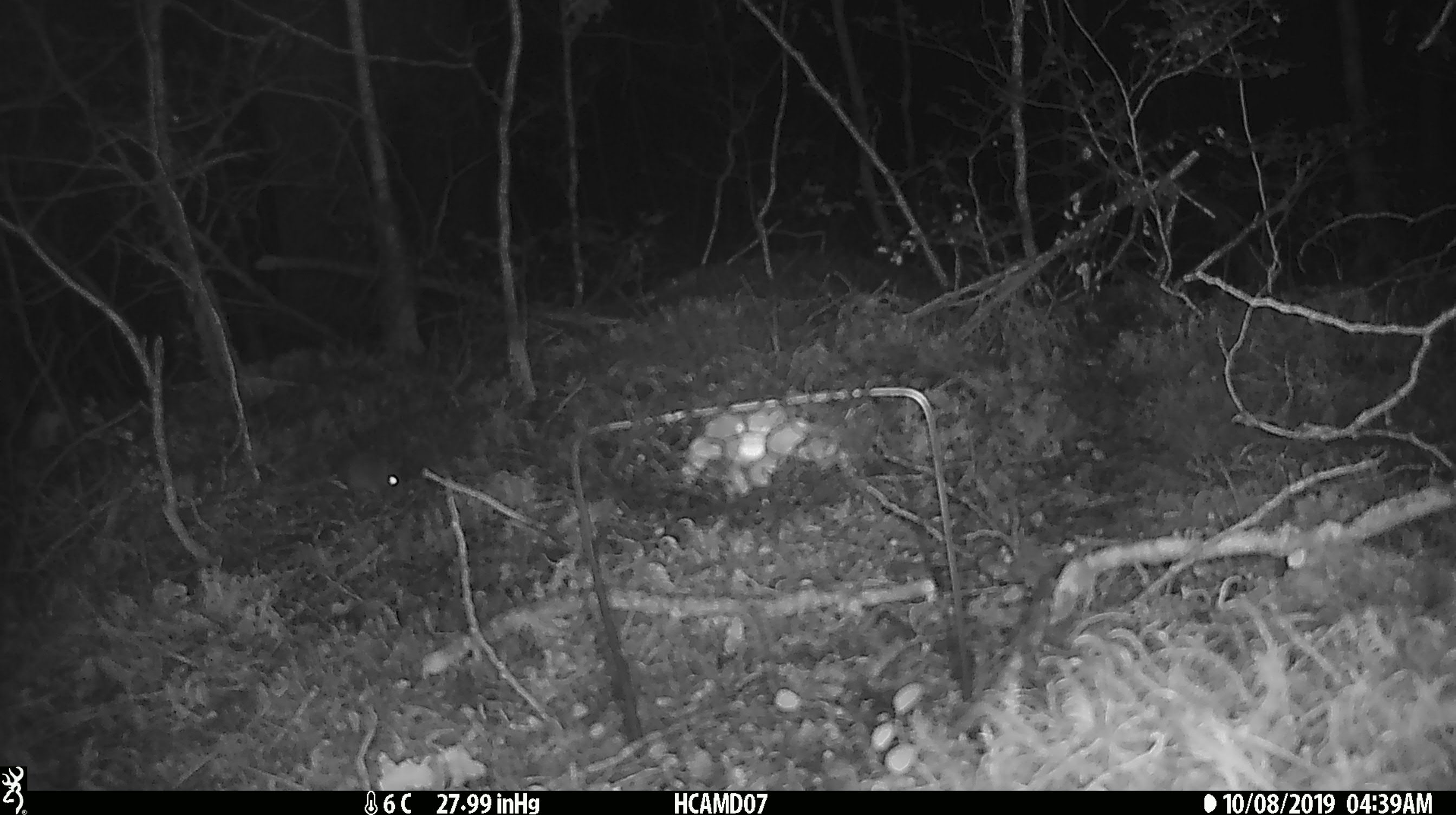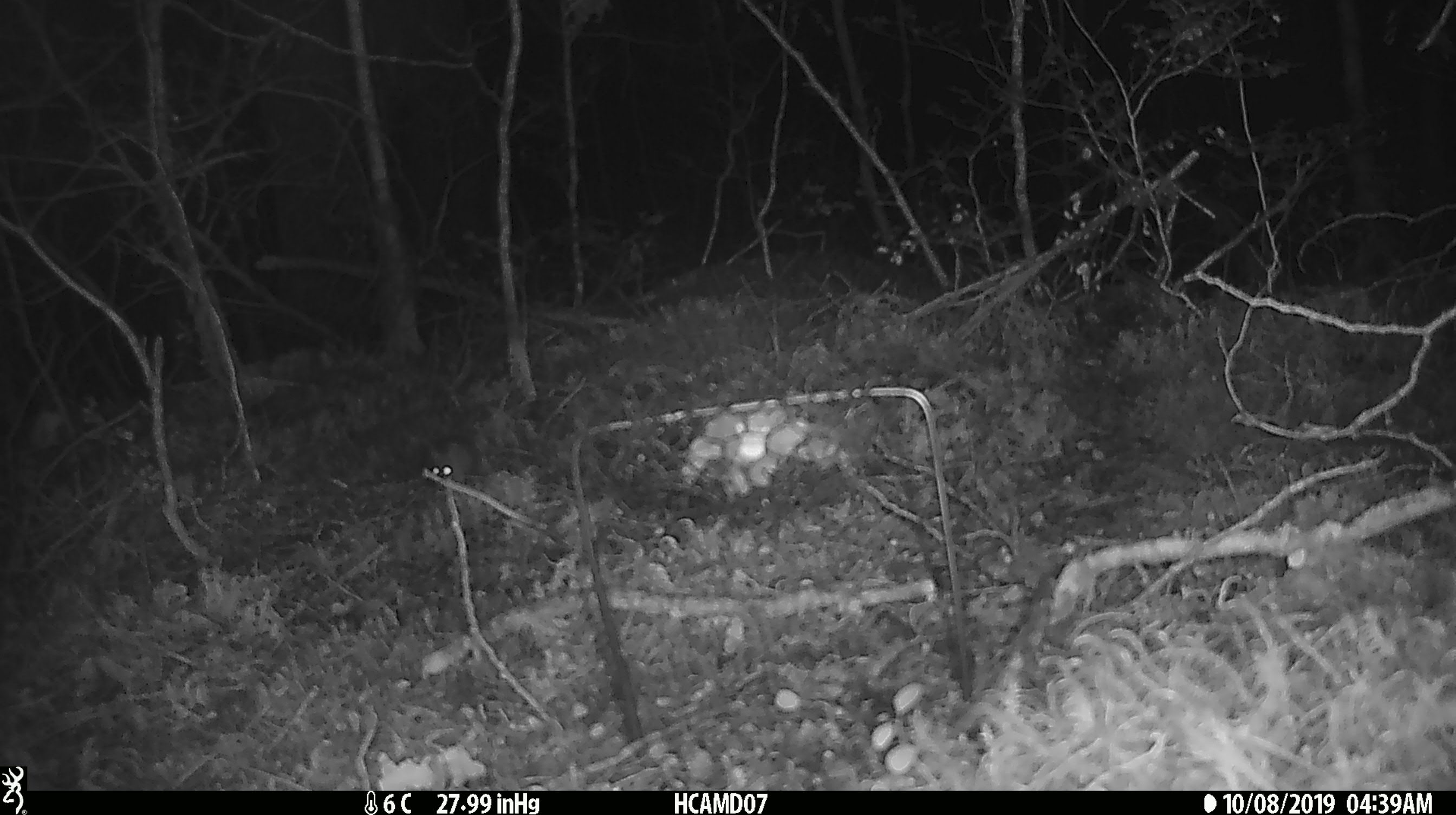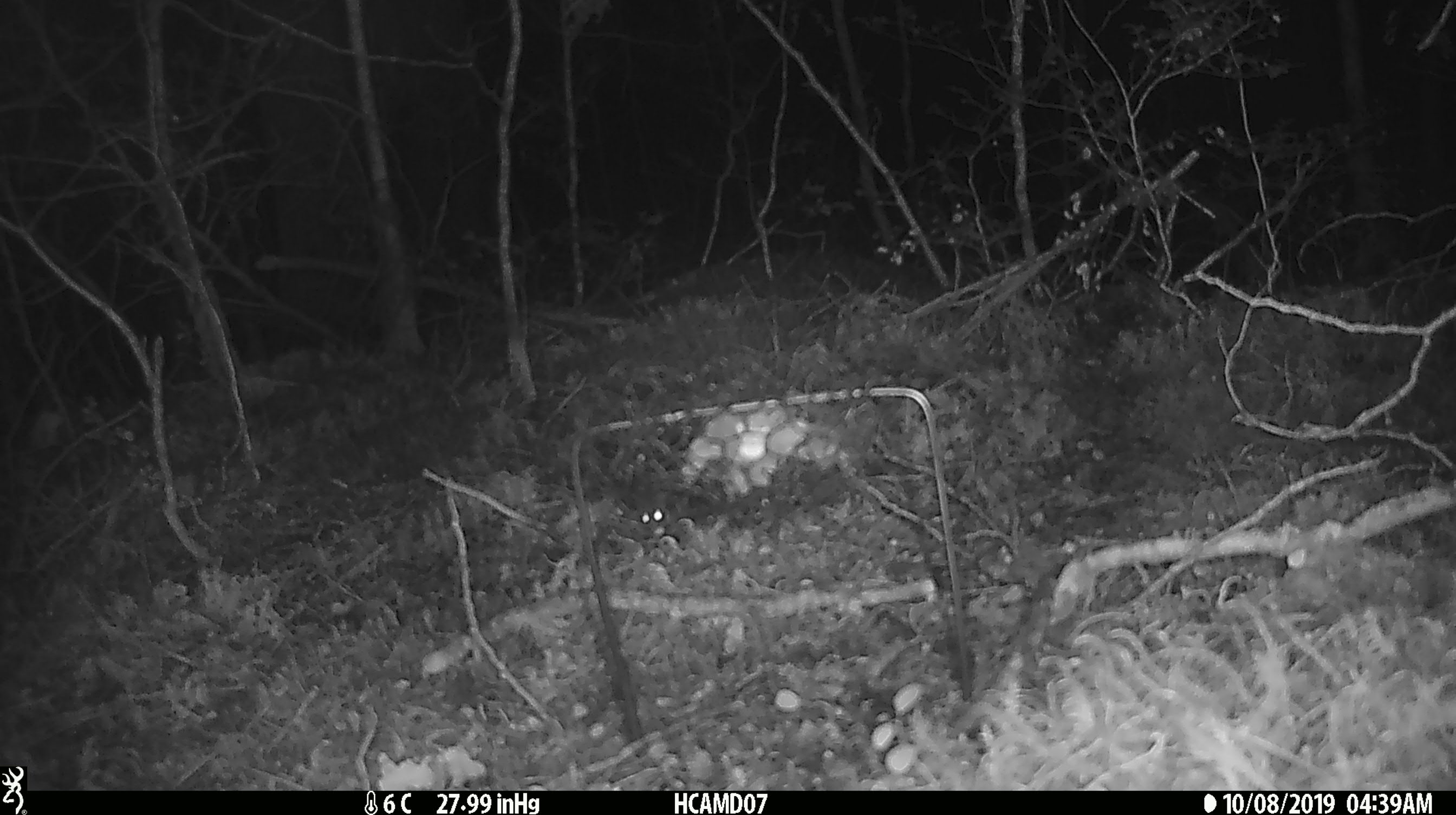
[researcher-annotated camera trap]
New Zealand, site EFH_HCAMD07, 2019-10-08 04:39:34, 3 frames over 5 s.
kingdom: Animalia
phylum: Chordata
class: Mammalia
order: Rodentia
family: Muridae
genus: Mus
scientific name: Mus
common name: mouse